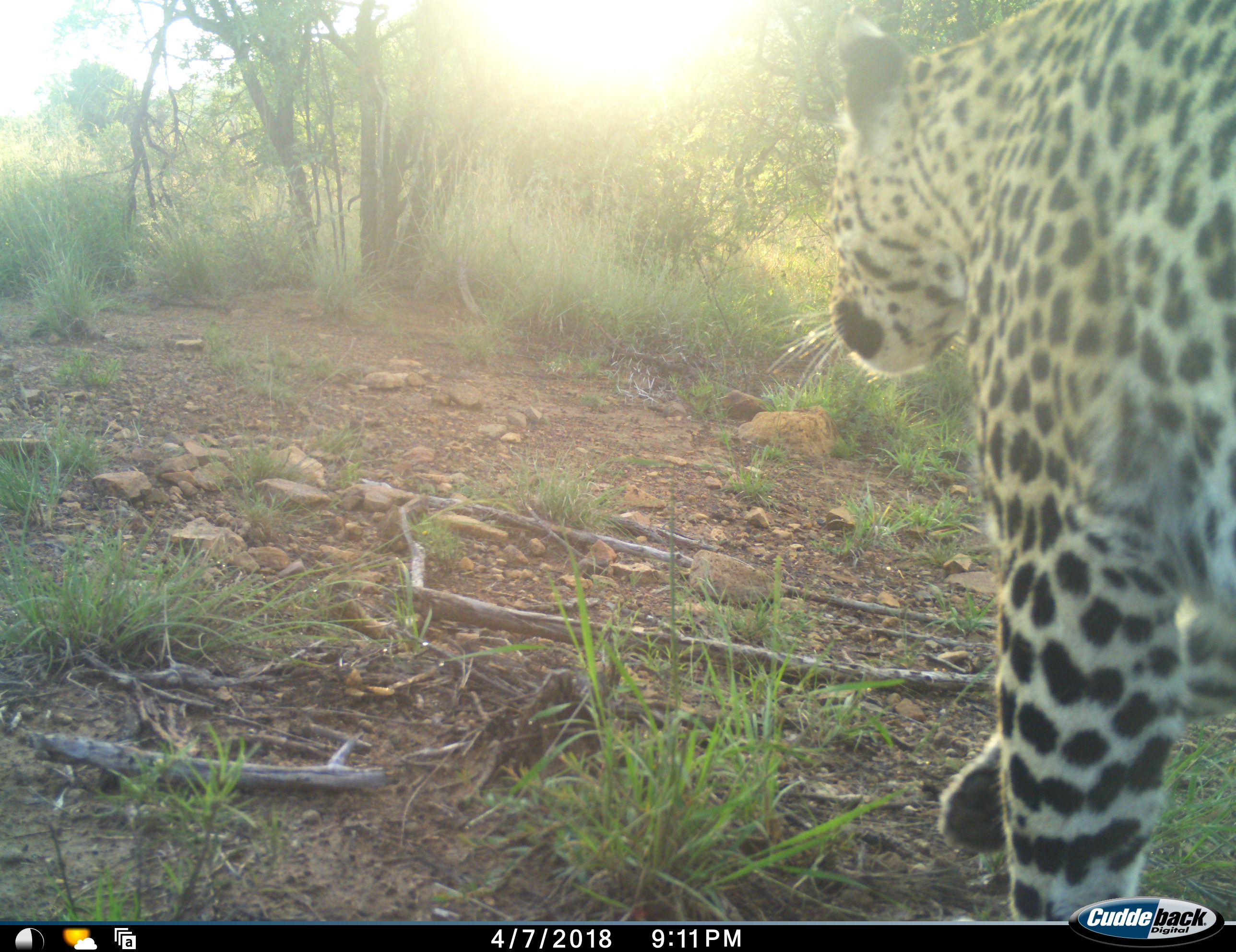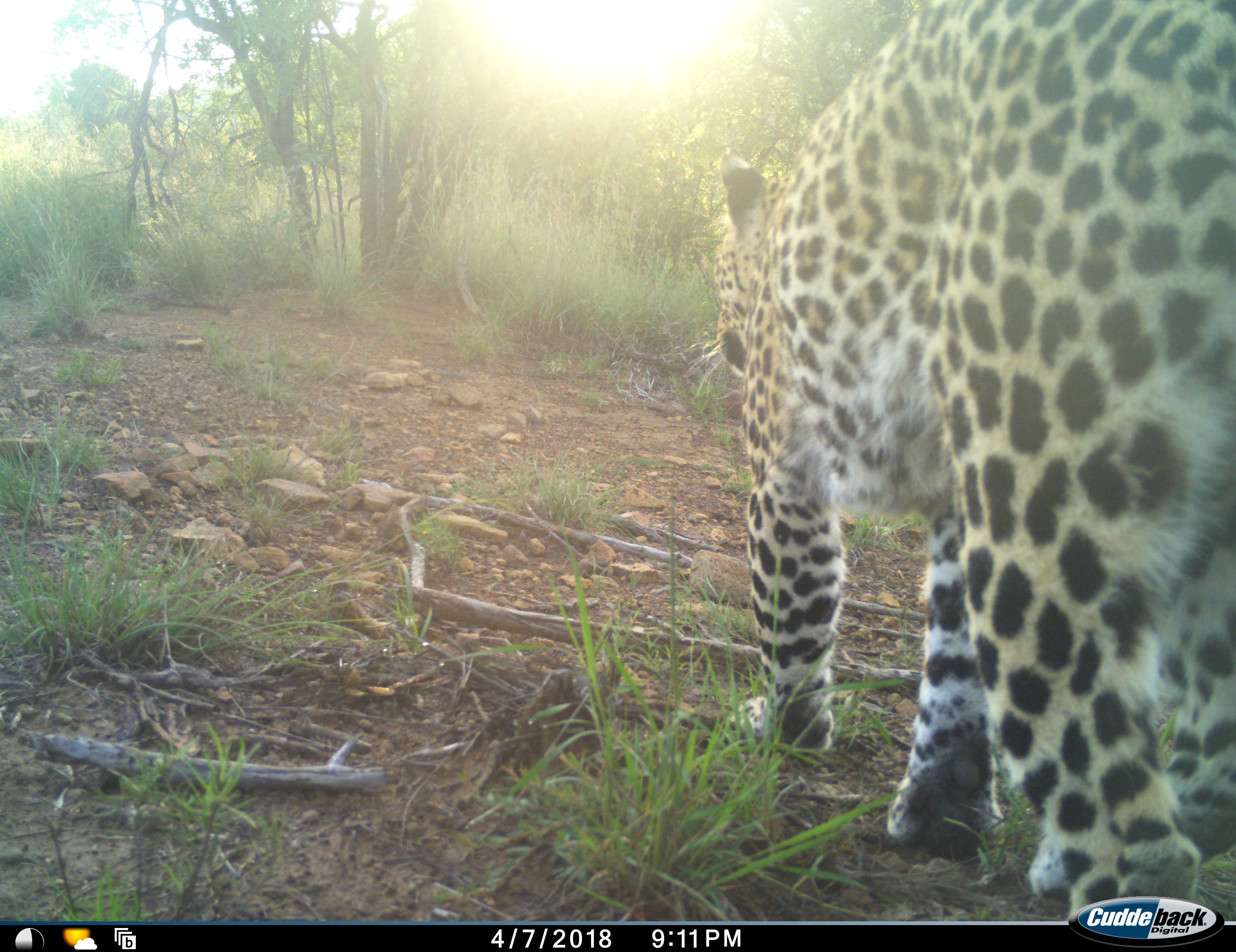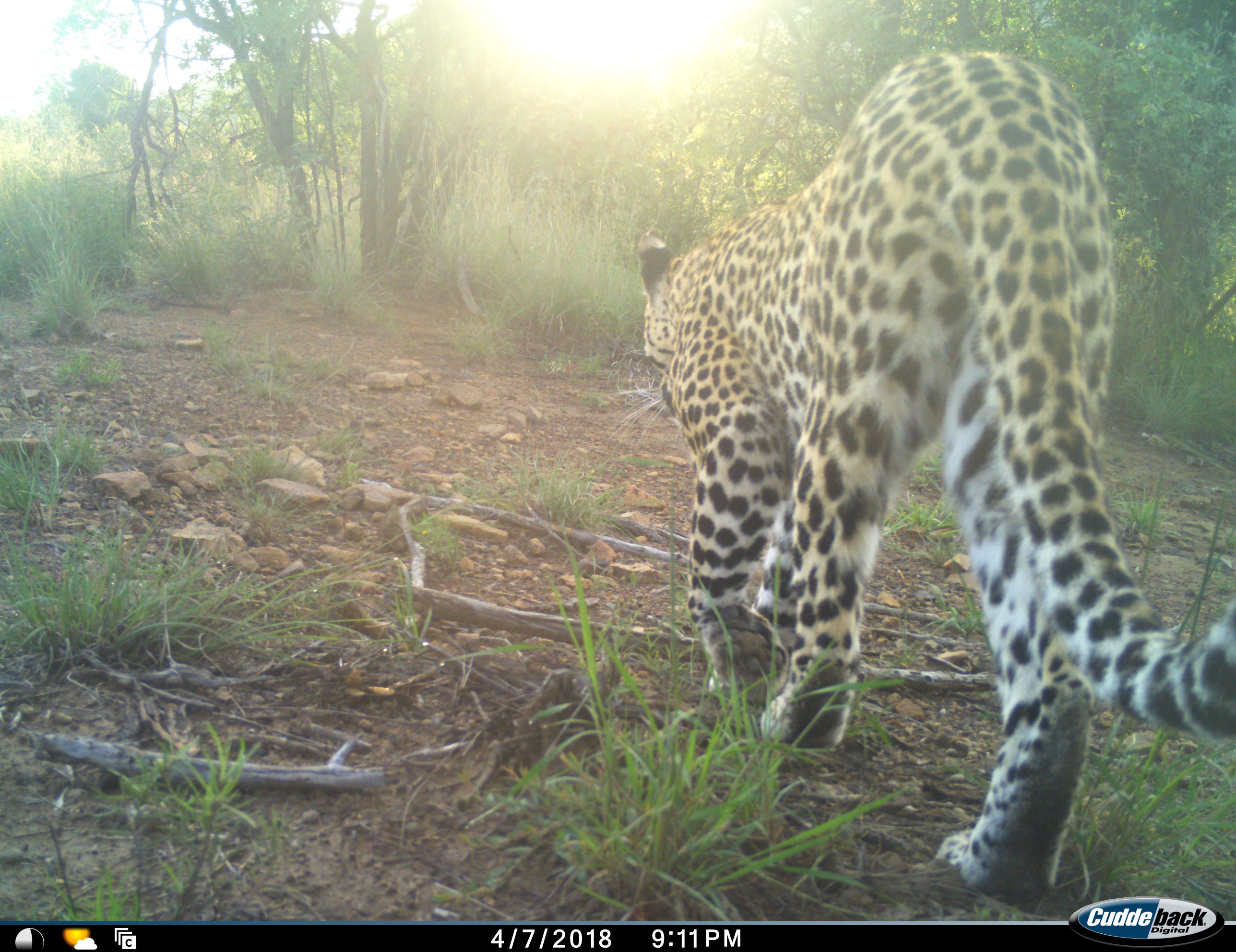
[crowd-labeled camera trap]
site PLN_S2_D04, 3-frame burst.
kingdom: Animalia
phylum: Chordata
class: Mammalia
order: Carnivora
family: Felidae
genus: Panthera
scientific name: Panthera pardus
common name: leopard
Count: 1.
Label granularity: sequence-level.